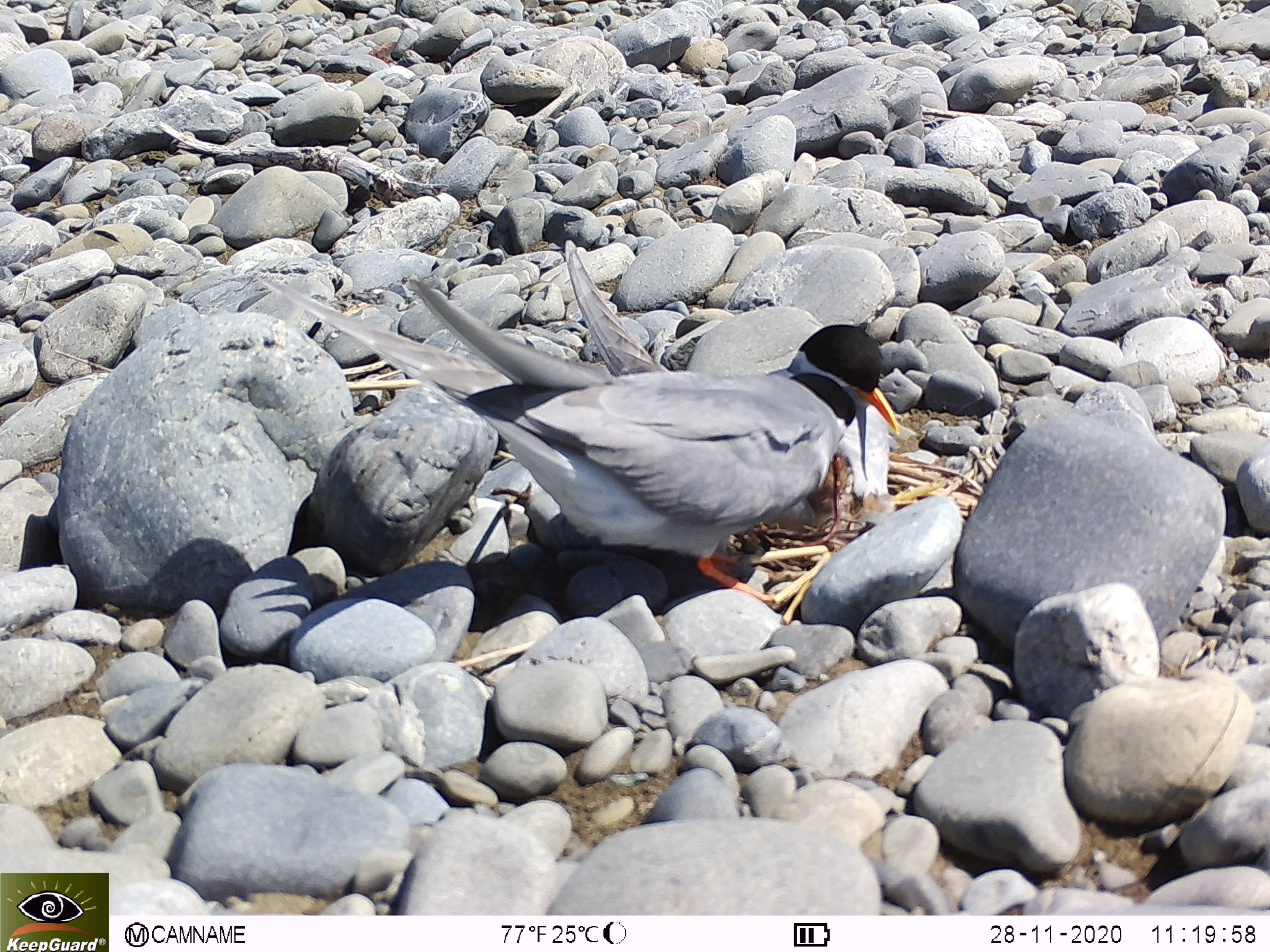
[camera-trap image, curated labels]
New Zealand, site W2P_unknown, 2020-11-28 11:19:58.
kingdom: Animalia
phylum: Chordata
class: Aves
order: Charadriiformes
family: Laridae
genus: Chlidonias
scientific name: Chlidonias albostriatus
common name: black-fronted tern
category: black fronted tern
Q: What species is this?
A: Black fronted tern (black-fronted tern) (Chlidonias albostriatus).